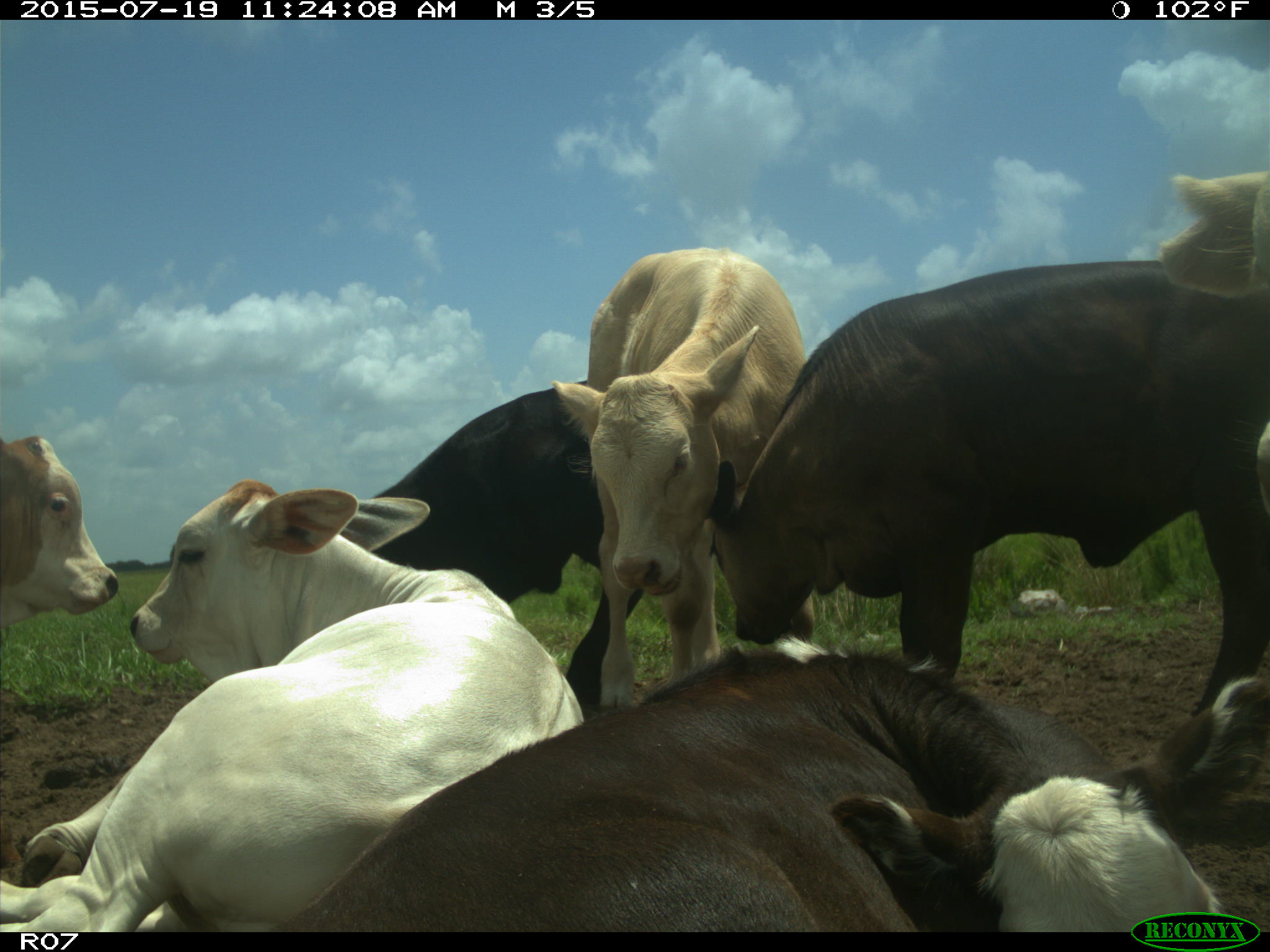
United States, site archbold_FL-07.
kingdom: Animalia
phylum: Chordata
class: Mammalia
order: Artiodactyla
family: Bovidae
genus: Bos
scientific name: Bos taurus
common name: domestic cow